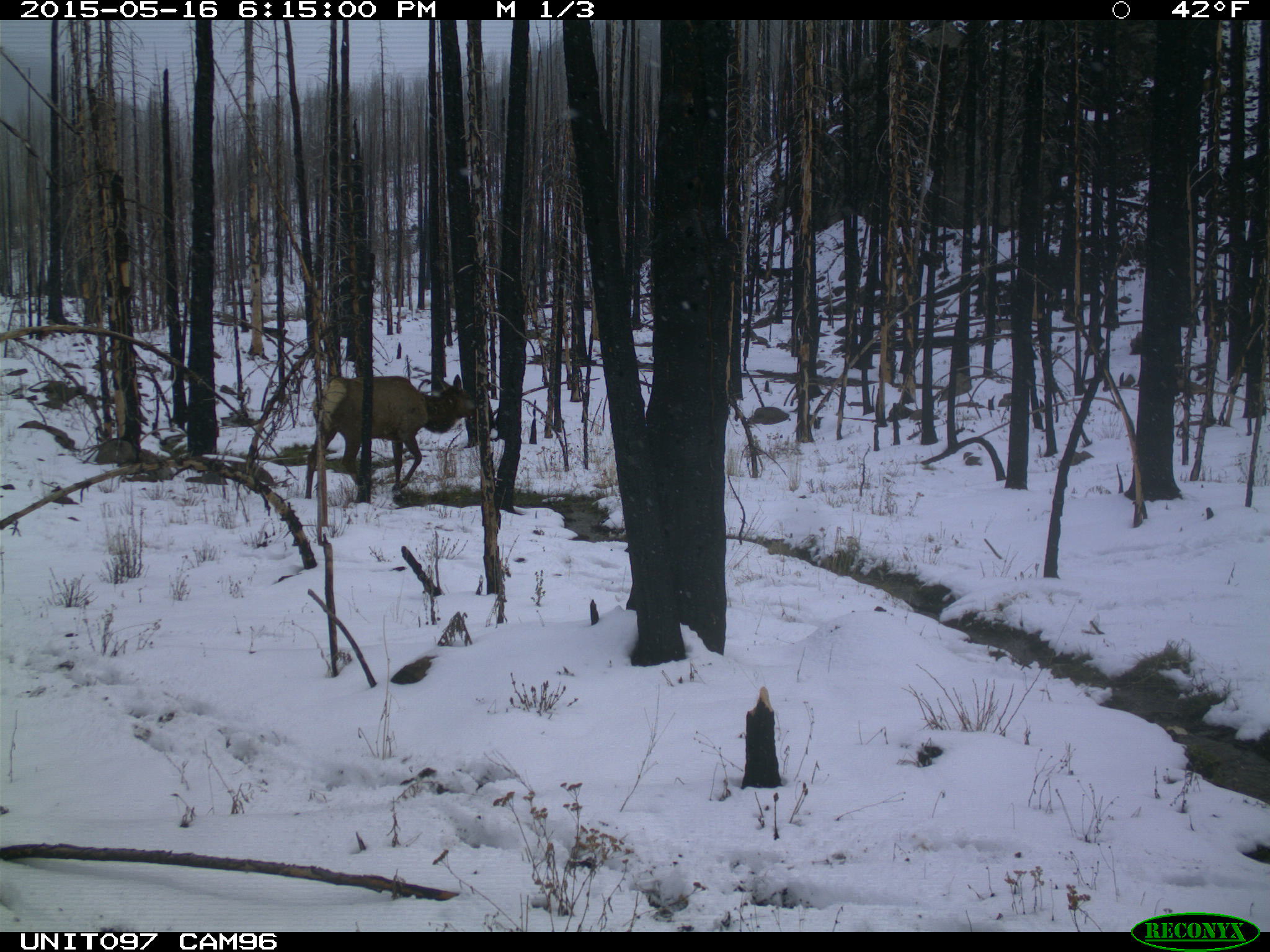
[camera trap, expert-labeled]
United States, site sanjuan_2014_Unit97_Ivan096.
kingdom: Animalia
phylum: Chordata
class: Mammalia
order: Artiodactyla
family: Cervidae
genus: Cervus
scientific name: Cervus elaphus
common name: red deer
Cervus elaphus (red deer).